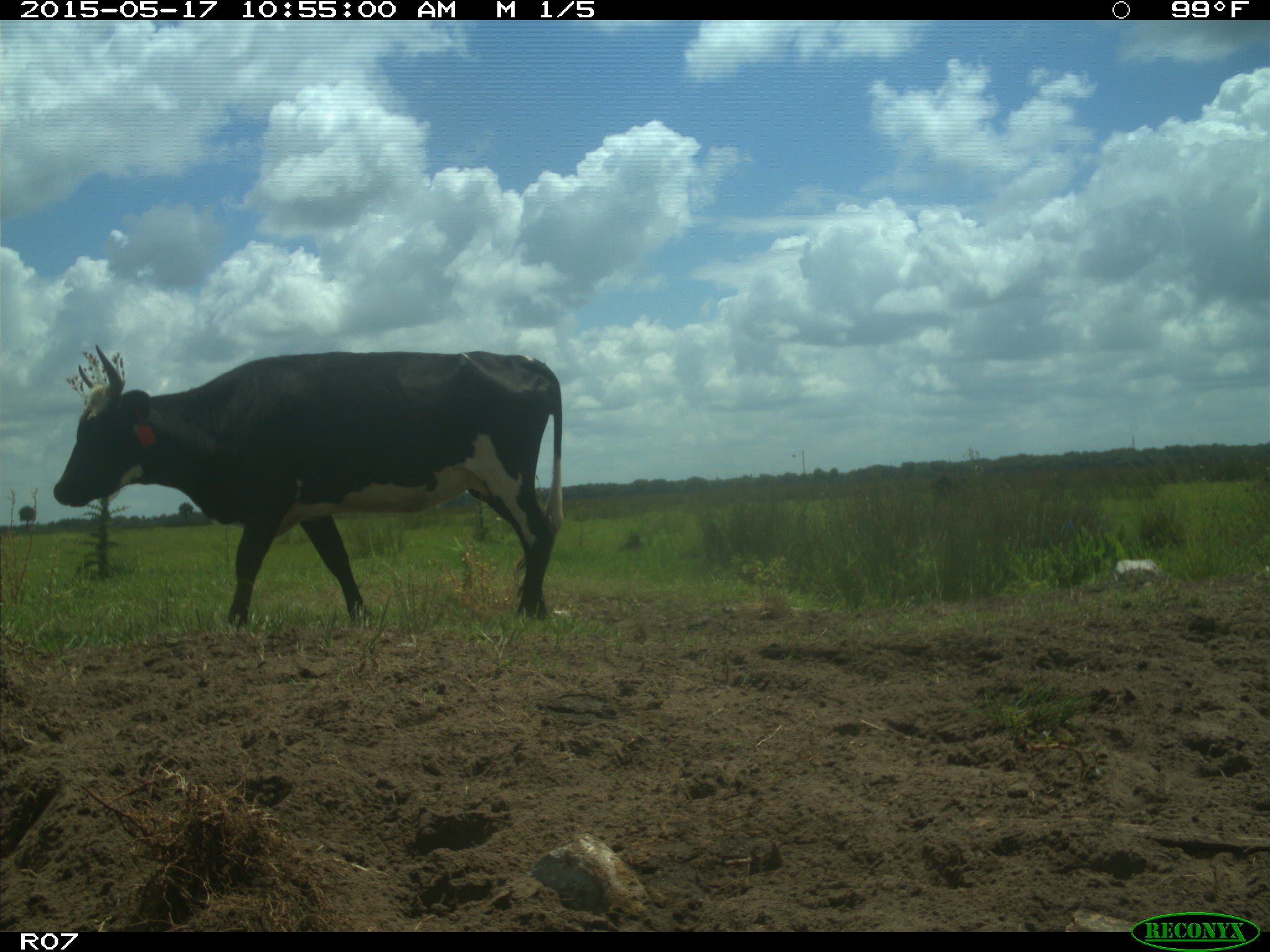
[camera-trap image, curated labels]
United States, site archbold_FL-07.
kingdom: Animalia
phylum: Chordata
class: Mammalia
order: Artiodactyla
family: Bovidae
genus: Bos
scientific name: Bos taurus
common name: domestic cow